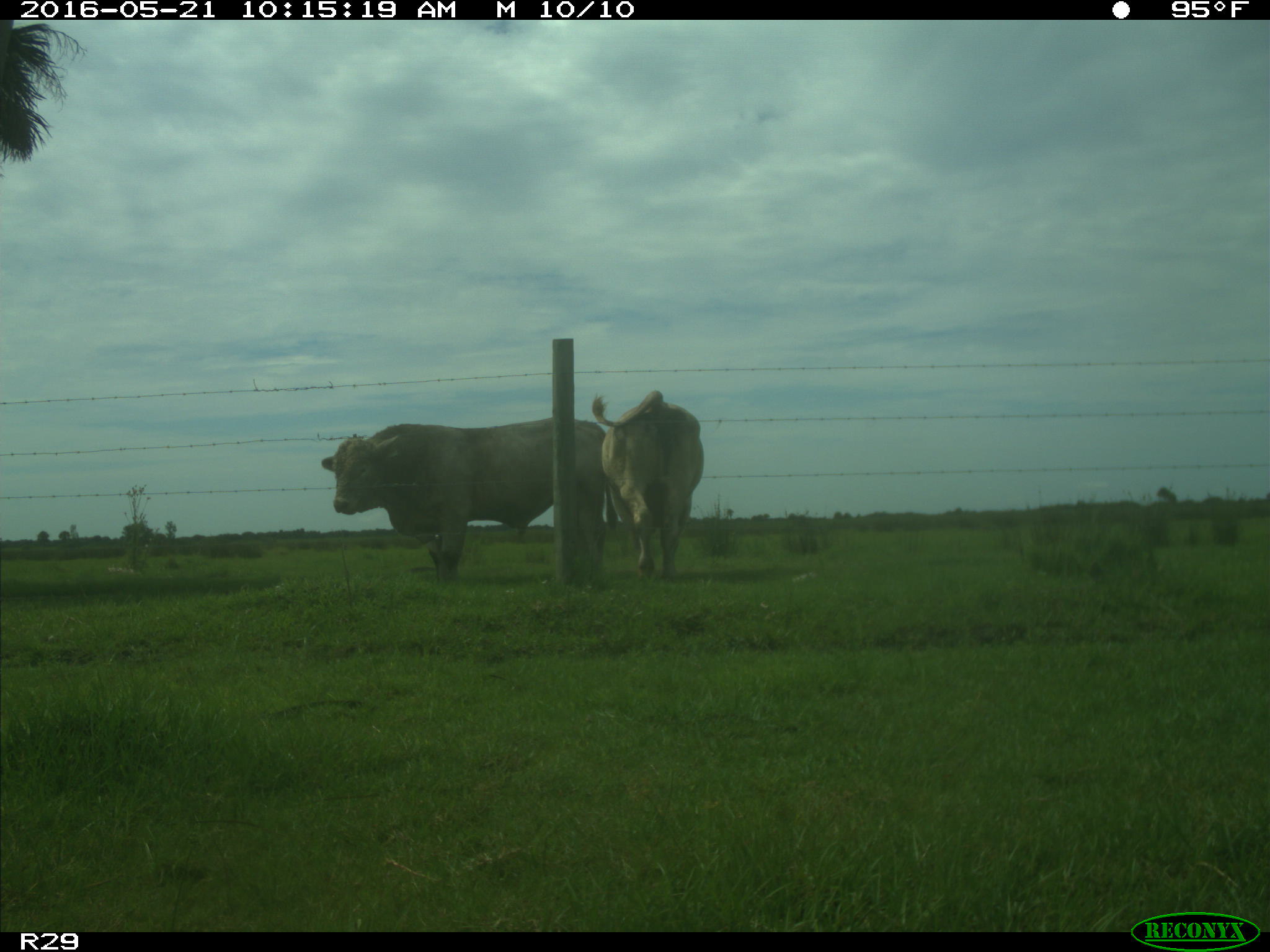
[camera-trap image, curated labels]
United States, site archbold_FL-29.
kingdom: Animalia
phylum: Chordata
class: Mammalia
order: Artiodactyla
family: Bovidae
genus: Bos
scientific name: Bos taurus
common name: domestic cow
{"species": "Bos taurus (domestic cow)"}